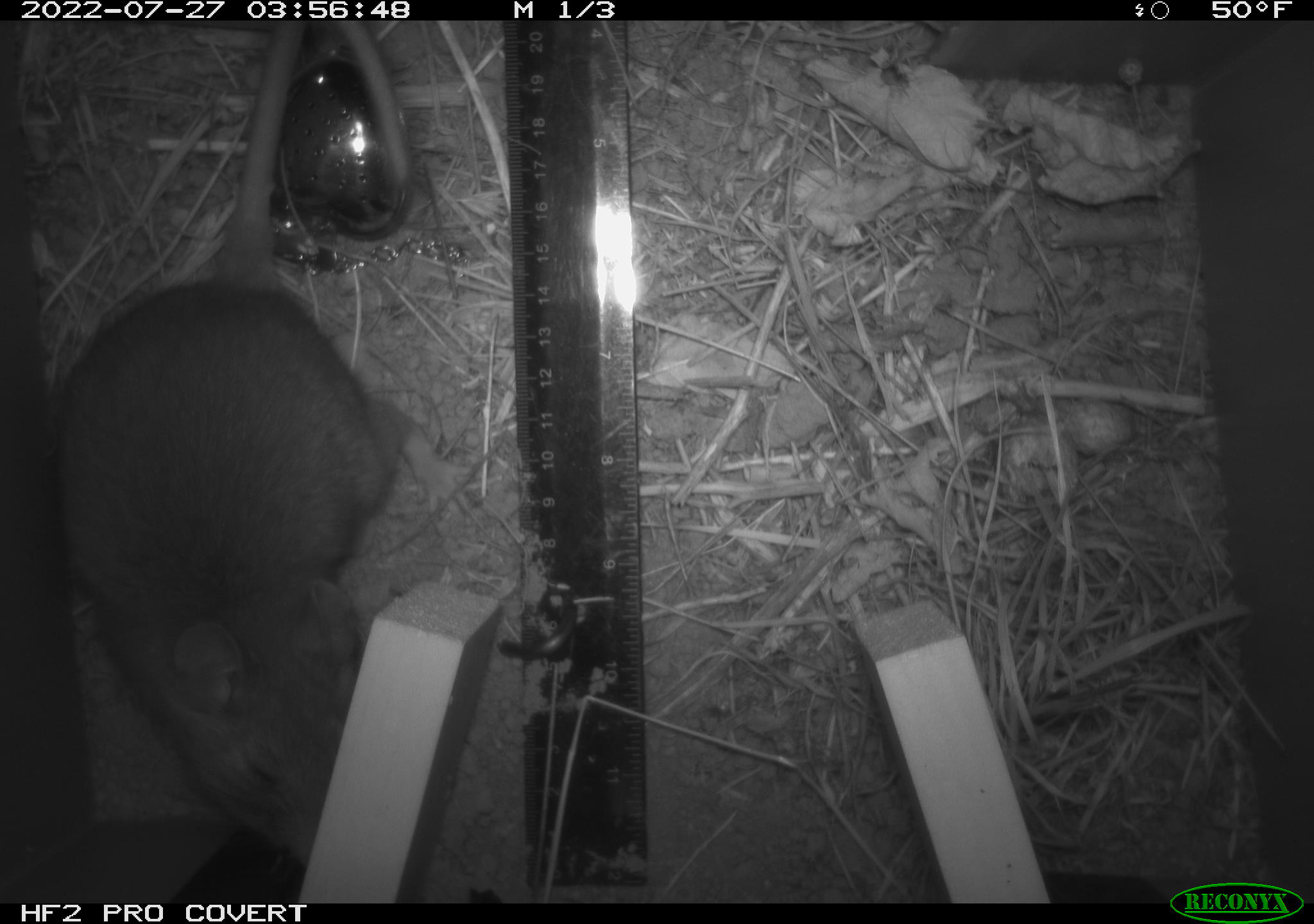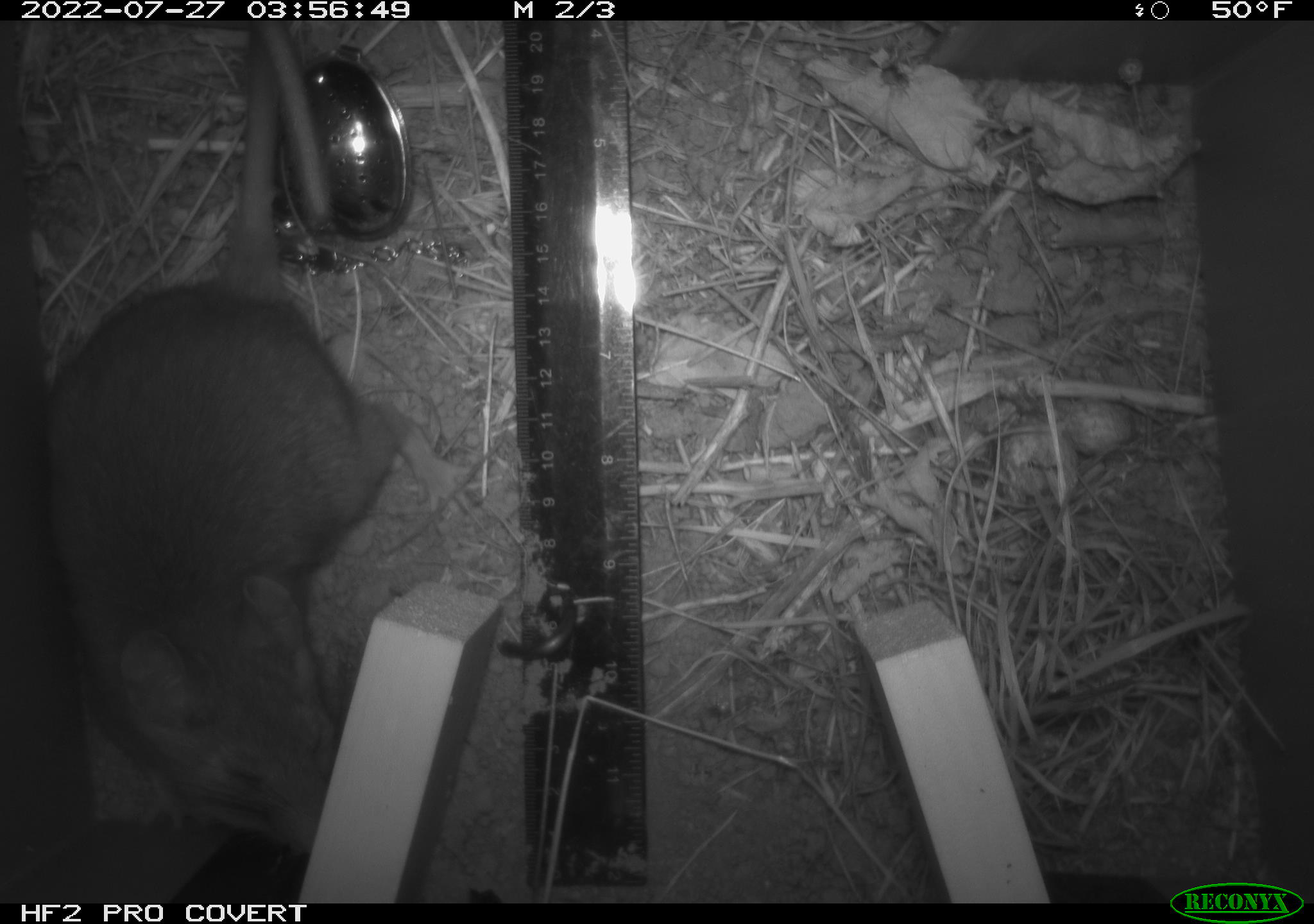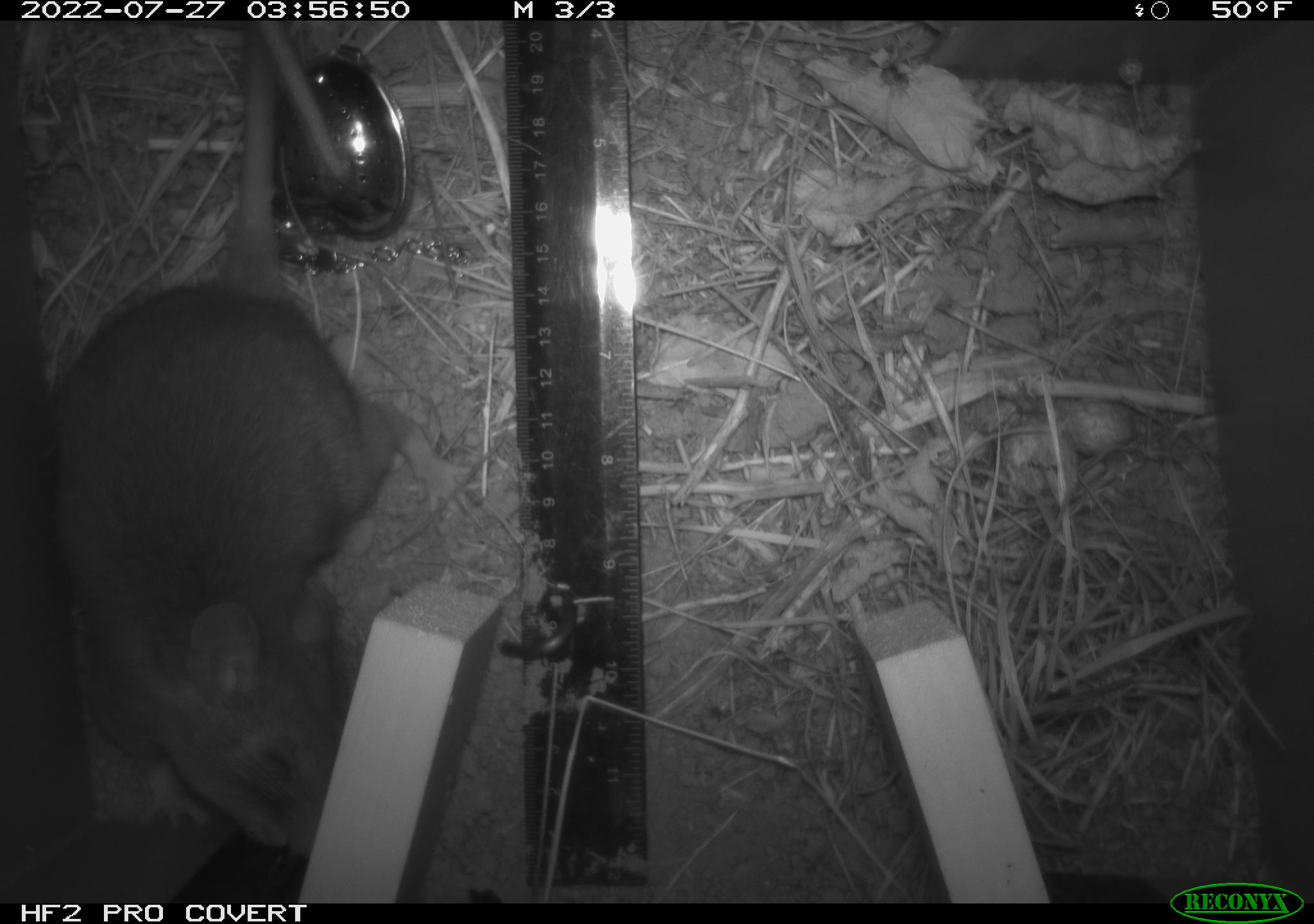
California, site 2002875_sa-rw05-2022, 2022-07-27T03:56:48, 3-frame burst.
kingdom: Animalia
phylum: Chordata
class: Mammalia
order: Rodentia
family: Cricetidae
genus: Neotoma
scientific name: Neotoma fuscipes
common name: dusky-footed woodrat